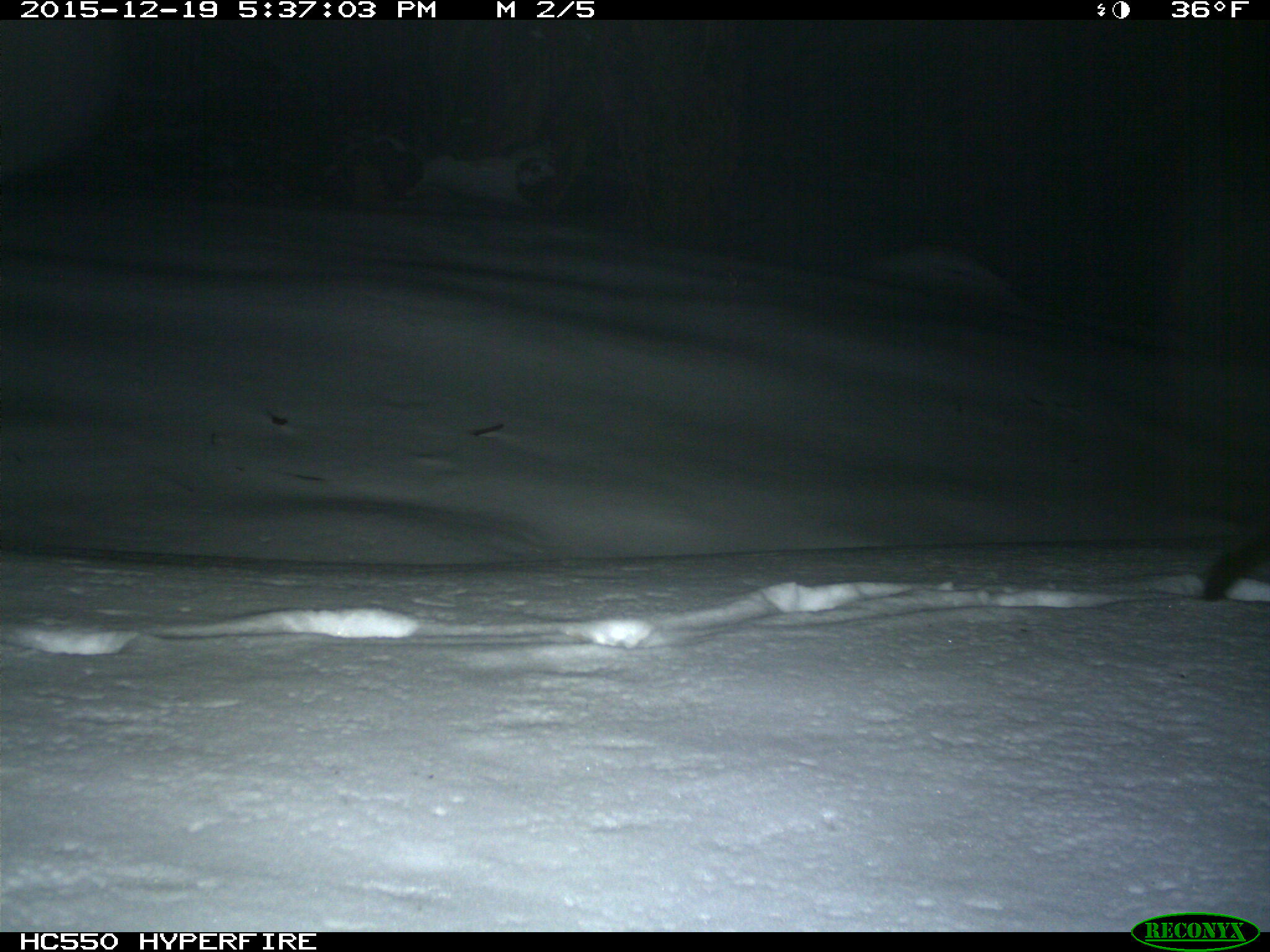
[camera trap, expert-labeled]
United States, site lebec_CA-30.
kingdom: Animalia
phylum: Chordata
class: Mammalia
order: Carnivora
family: Felidae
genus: Puma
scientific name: Puma concolor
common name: mountain lion